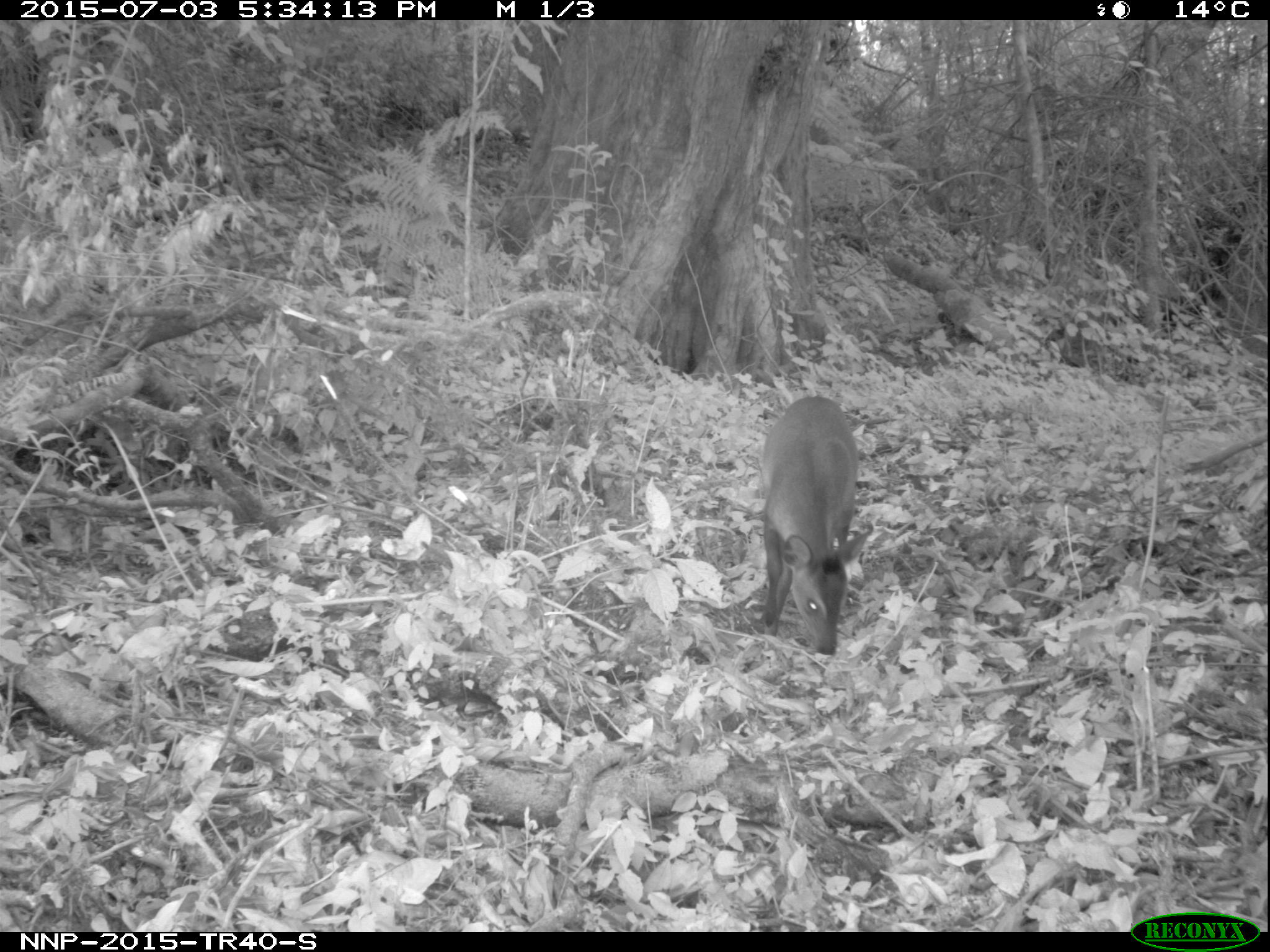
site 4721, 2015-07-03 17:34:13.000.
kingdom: Animalia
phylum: Chordata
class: Mammalia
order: Artiodactyla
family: Bovidae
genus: Cephalophus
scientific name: Cephalophus nigrifrons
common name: black-fronted duiker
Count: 1.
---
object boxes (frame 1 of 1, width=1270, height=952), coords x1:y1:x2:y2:
cephalophus nigrifrons: 761:395:873:657